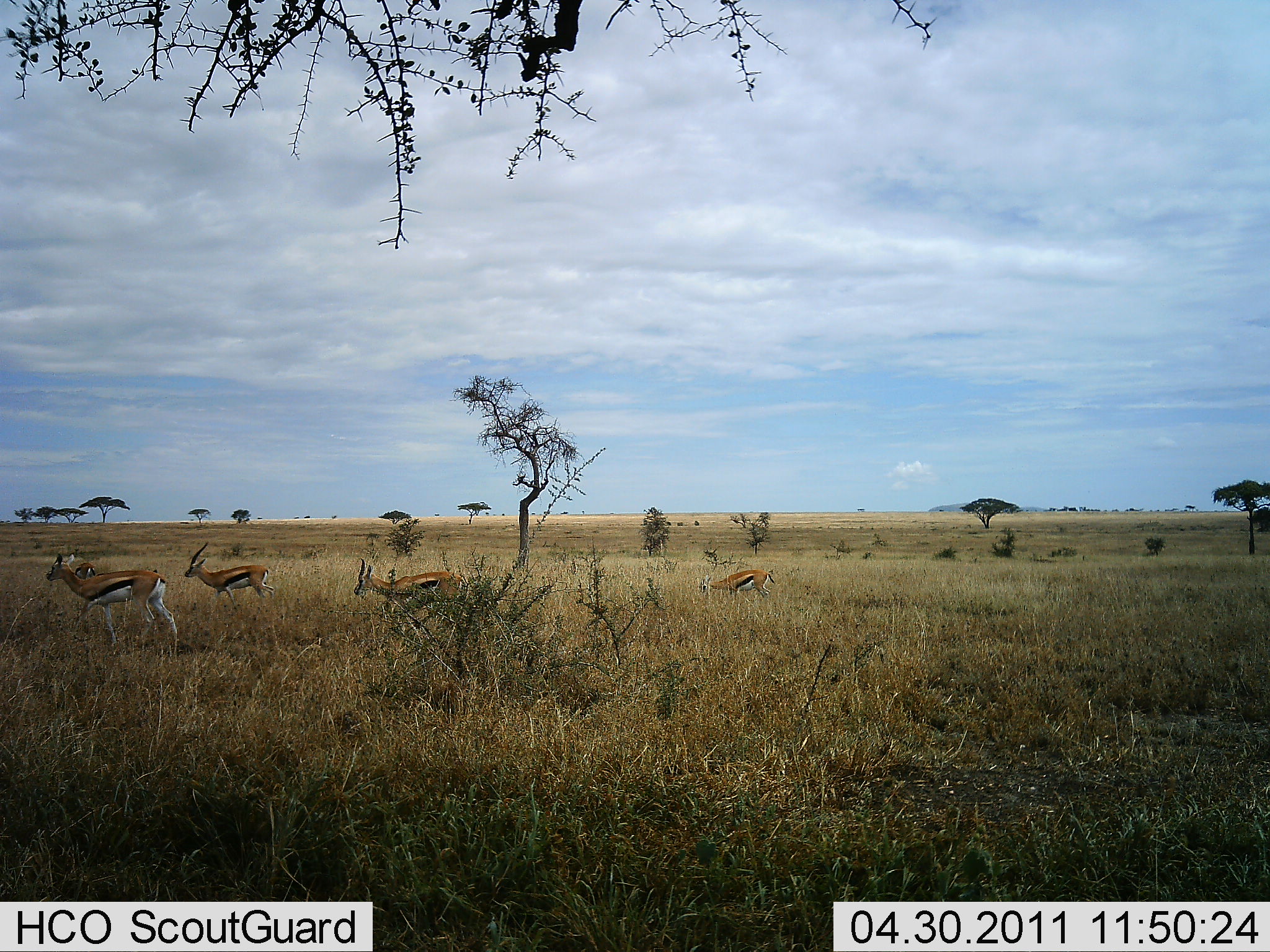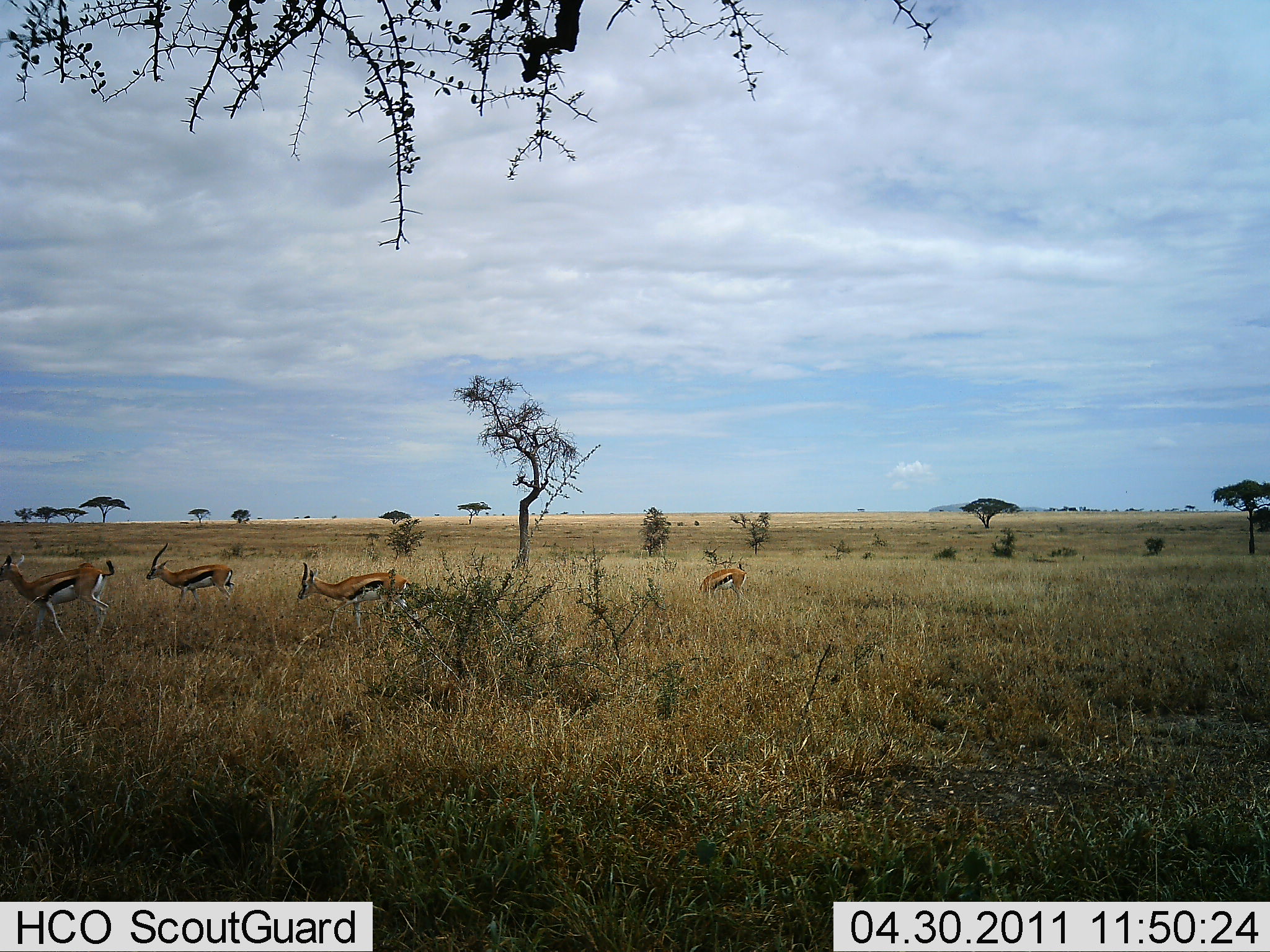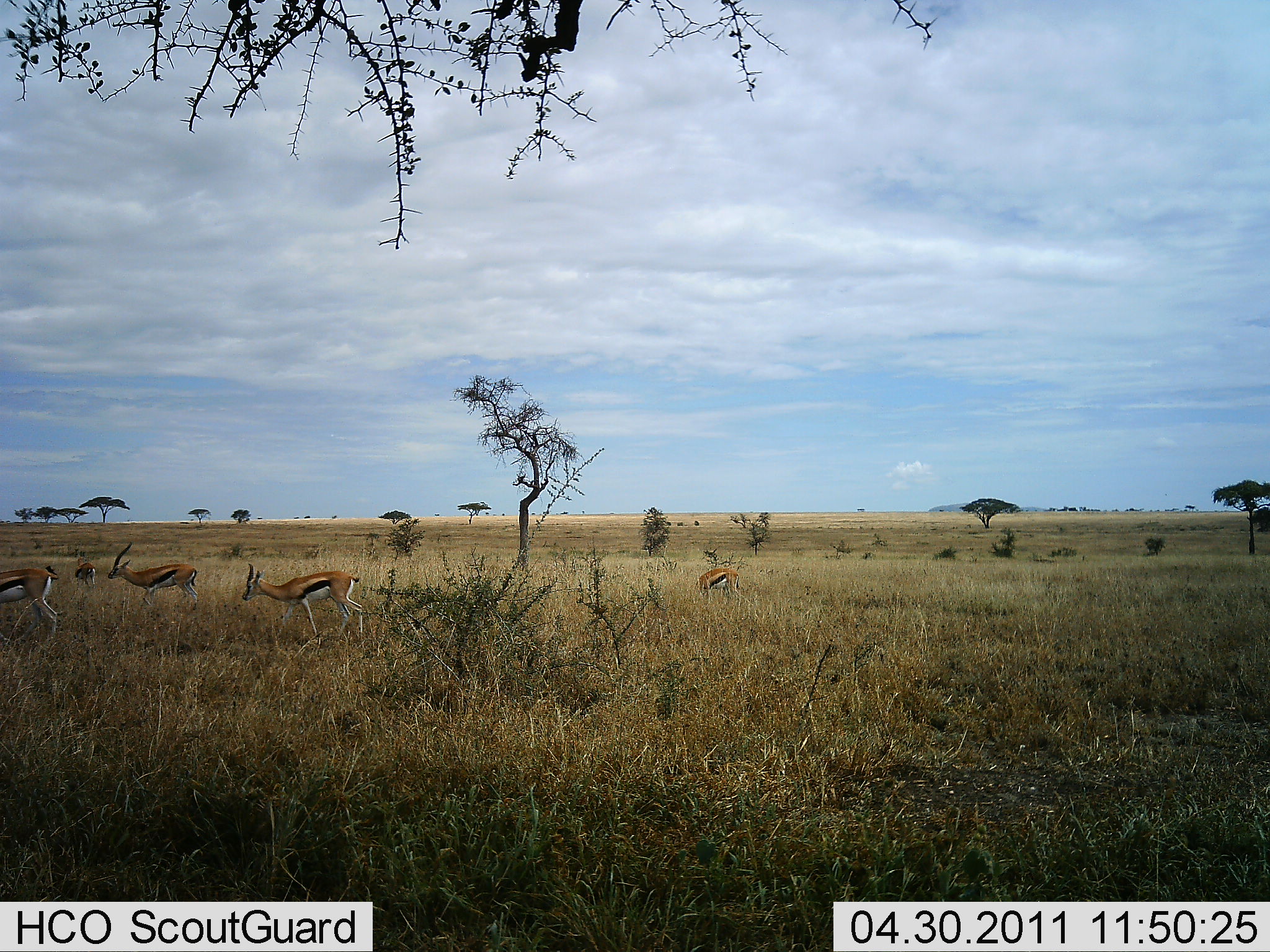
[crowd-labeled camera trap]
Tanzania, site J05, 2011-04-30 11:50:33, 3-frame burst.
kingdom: Animalia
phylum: Chordata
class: Mammalia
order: Artiodactyla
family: Bovidae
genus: Eudorcas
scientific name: Eudorcas thomsonii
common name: thomson's gazelle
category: gazellethomsons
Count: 4.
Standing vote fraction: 22%.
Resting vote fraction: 0%.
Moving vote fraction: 100%.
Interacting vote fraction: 0%.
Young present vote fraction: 0%.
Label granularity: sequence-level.